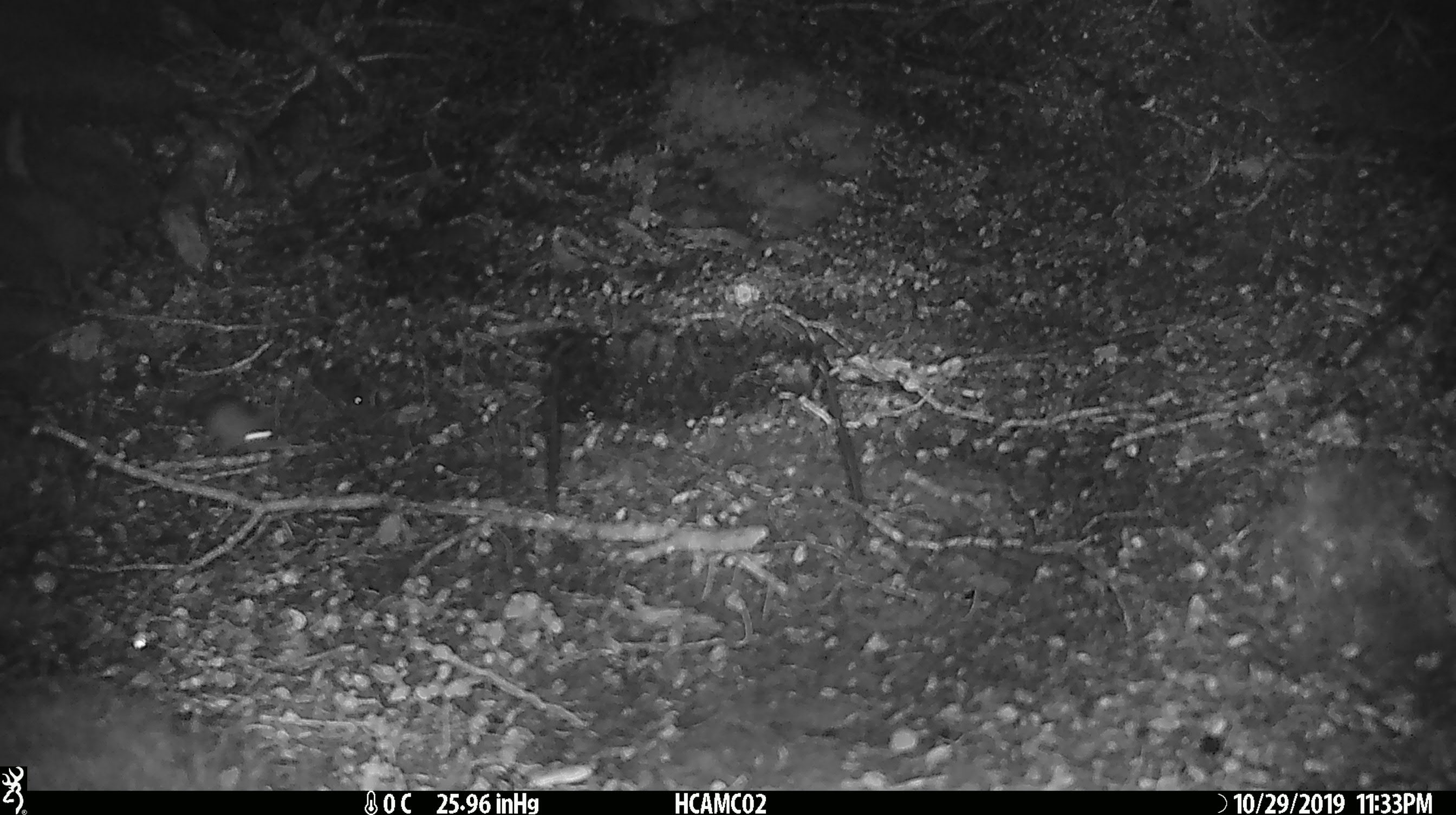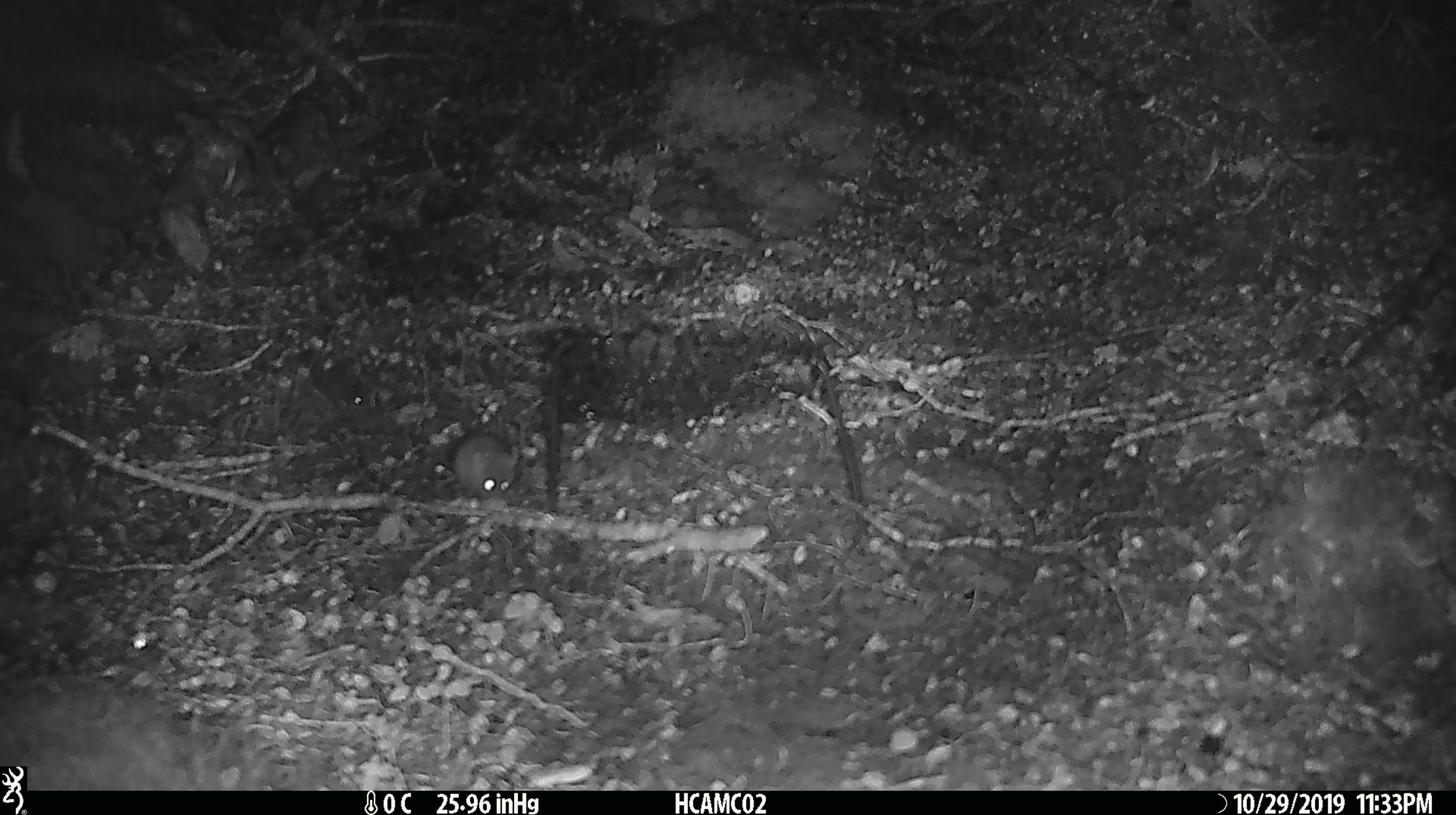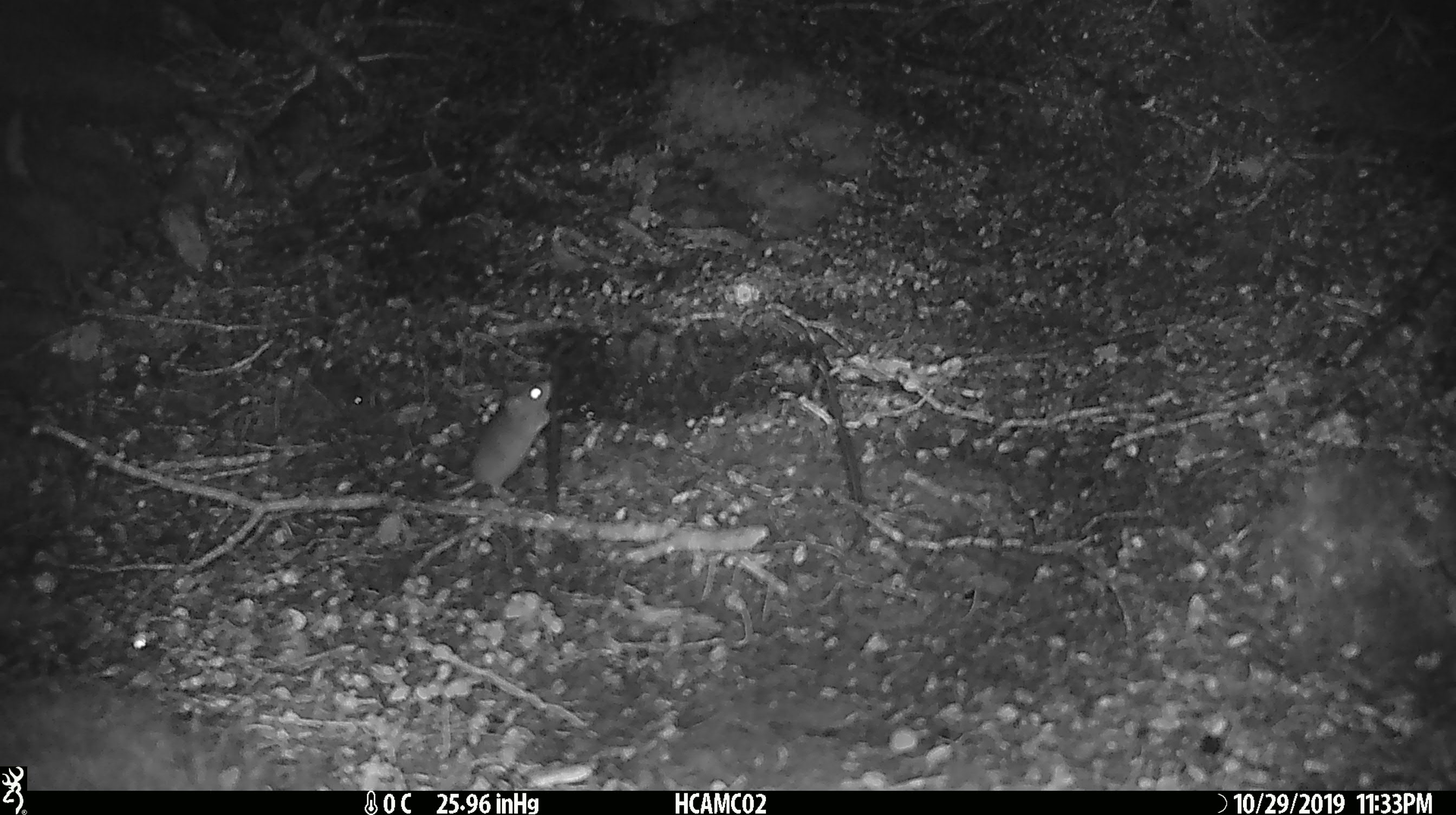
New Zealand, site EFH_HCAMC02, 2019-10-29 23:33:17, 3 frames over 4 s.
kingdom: Animalia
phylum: Chordata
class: Mammalia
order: Rodentia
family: Muridae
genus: Mus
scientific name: Mus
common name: mouse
Mouse (Mus).